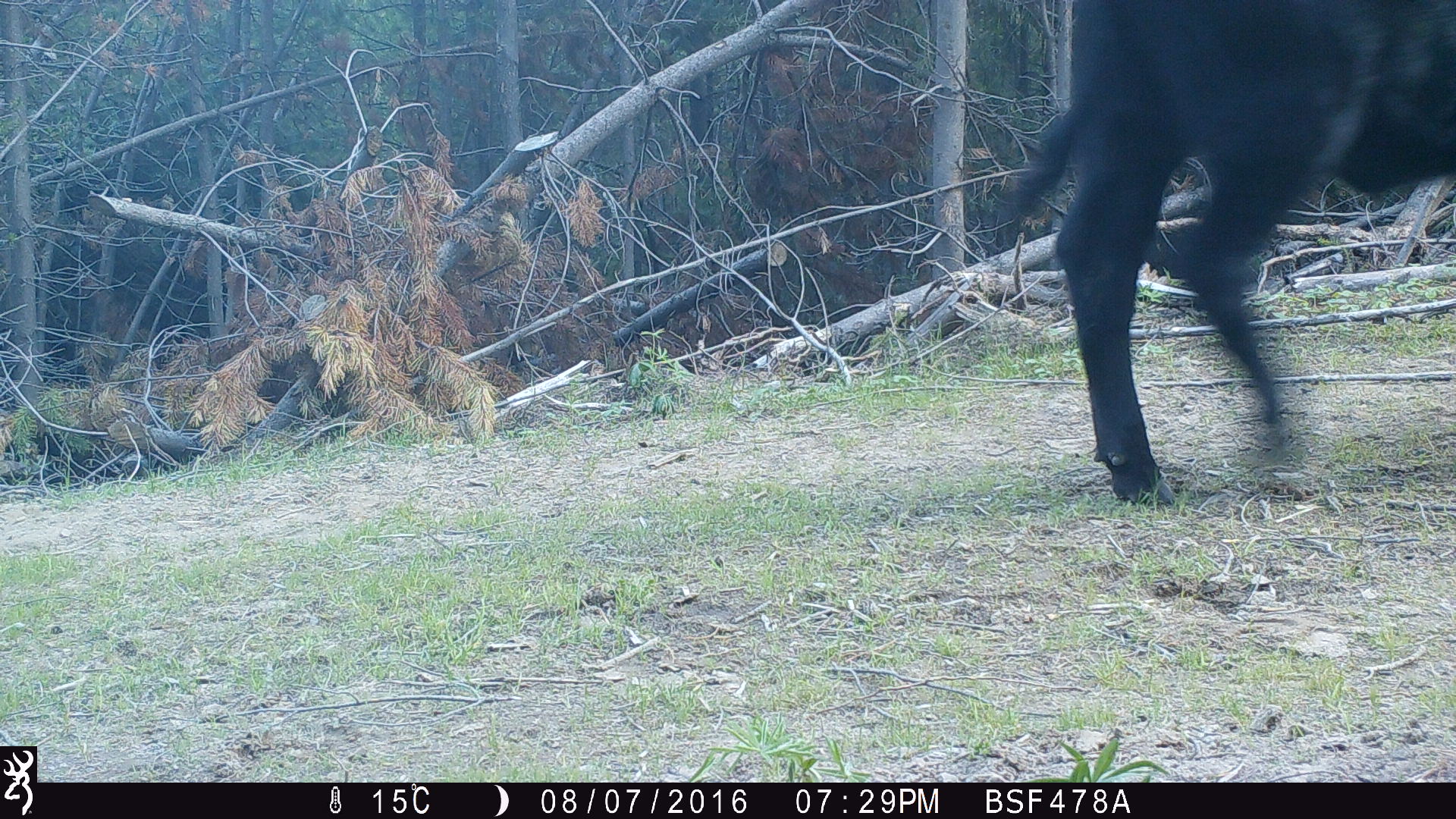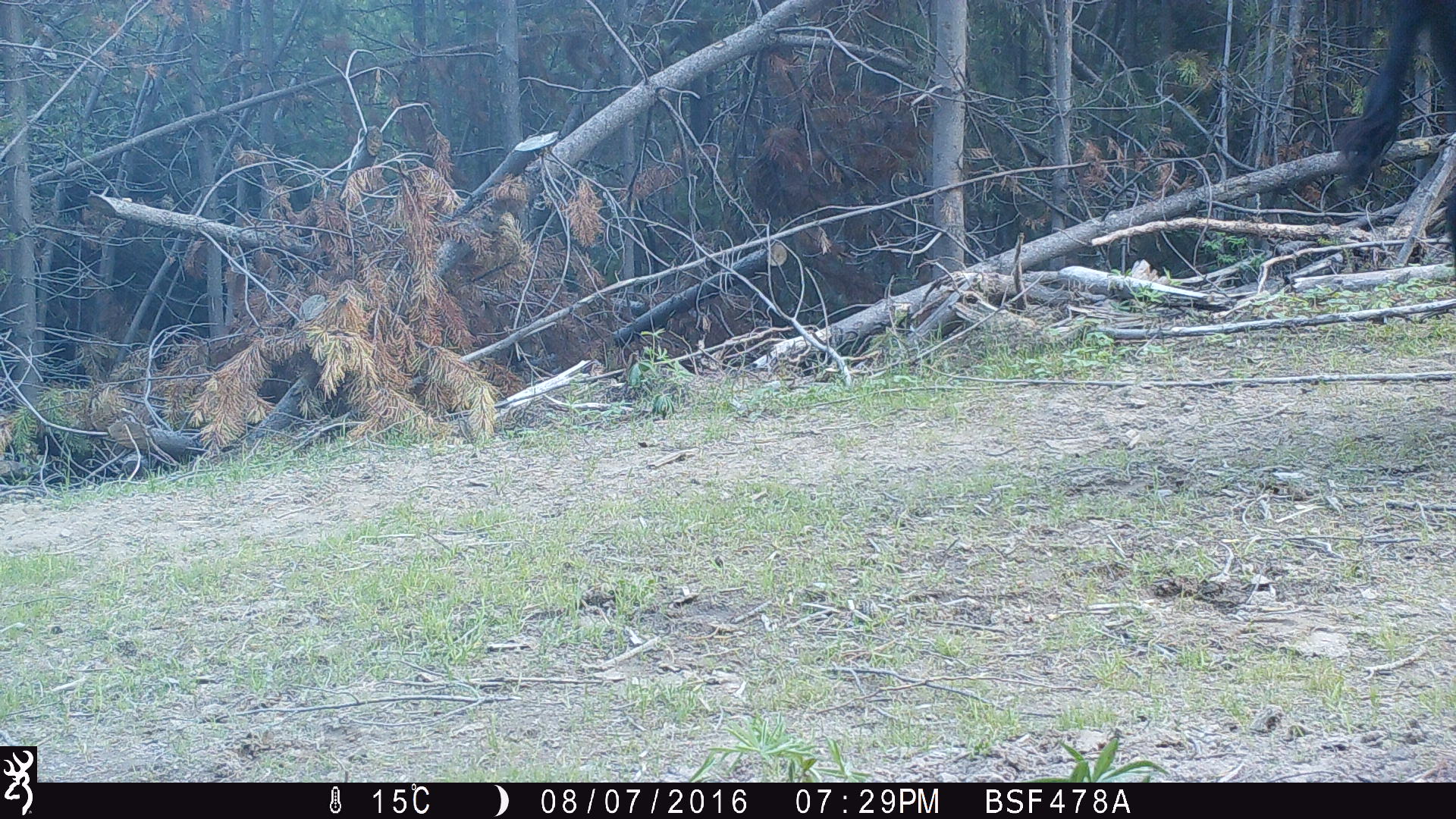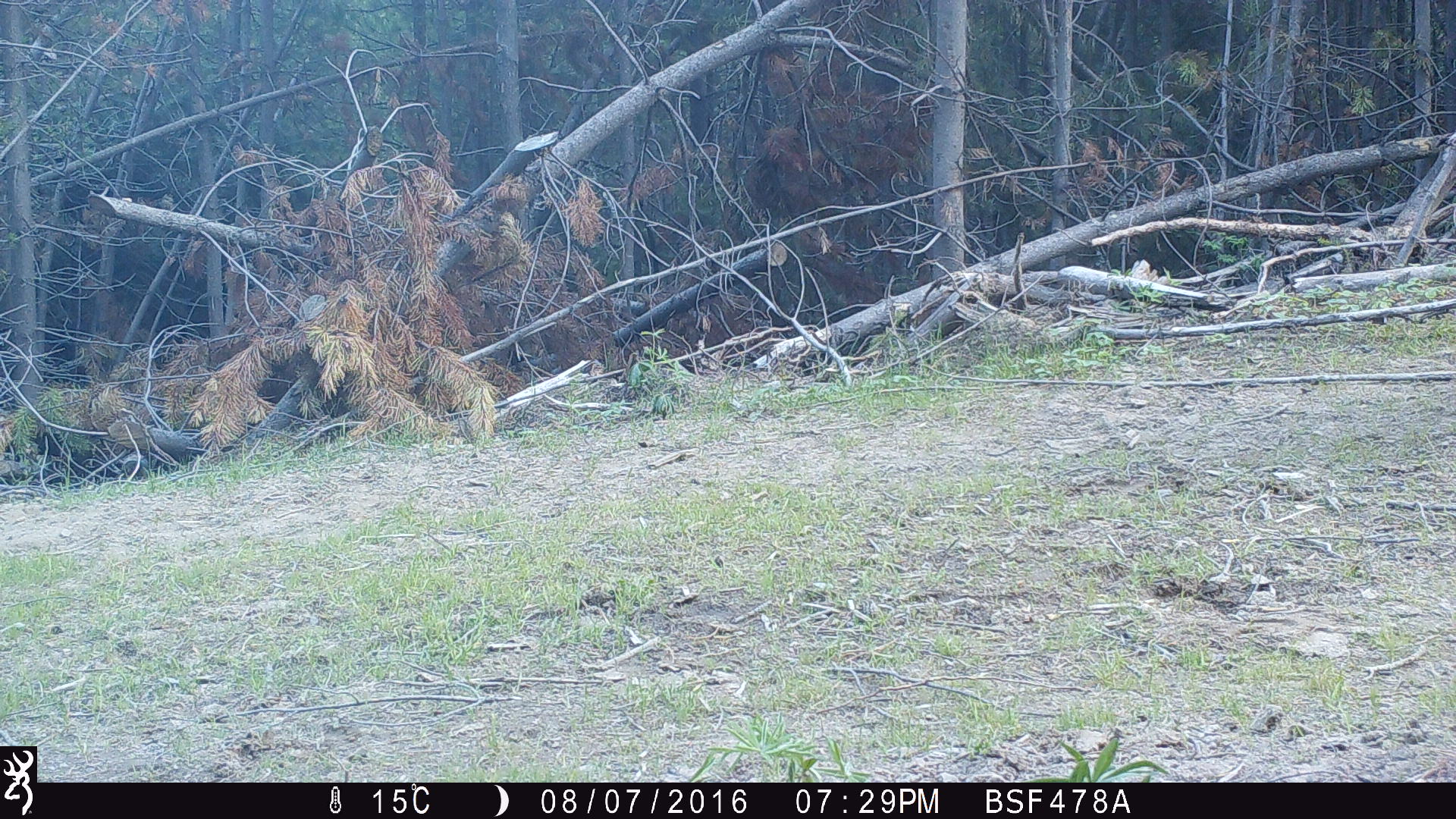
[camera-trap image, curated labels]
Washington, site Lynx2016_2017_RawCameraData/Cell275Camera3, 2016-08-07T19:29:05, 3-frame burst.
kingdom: Animalia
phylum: Chordata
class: Mammalia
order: Artiodactyla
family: Bovidae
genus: Bos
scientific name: Bos taurus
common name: domestic cattle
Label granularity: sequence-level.